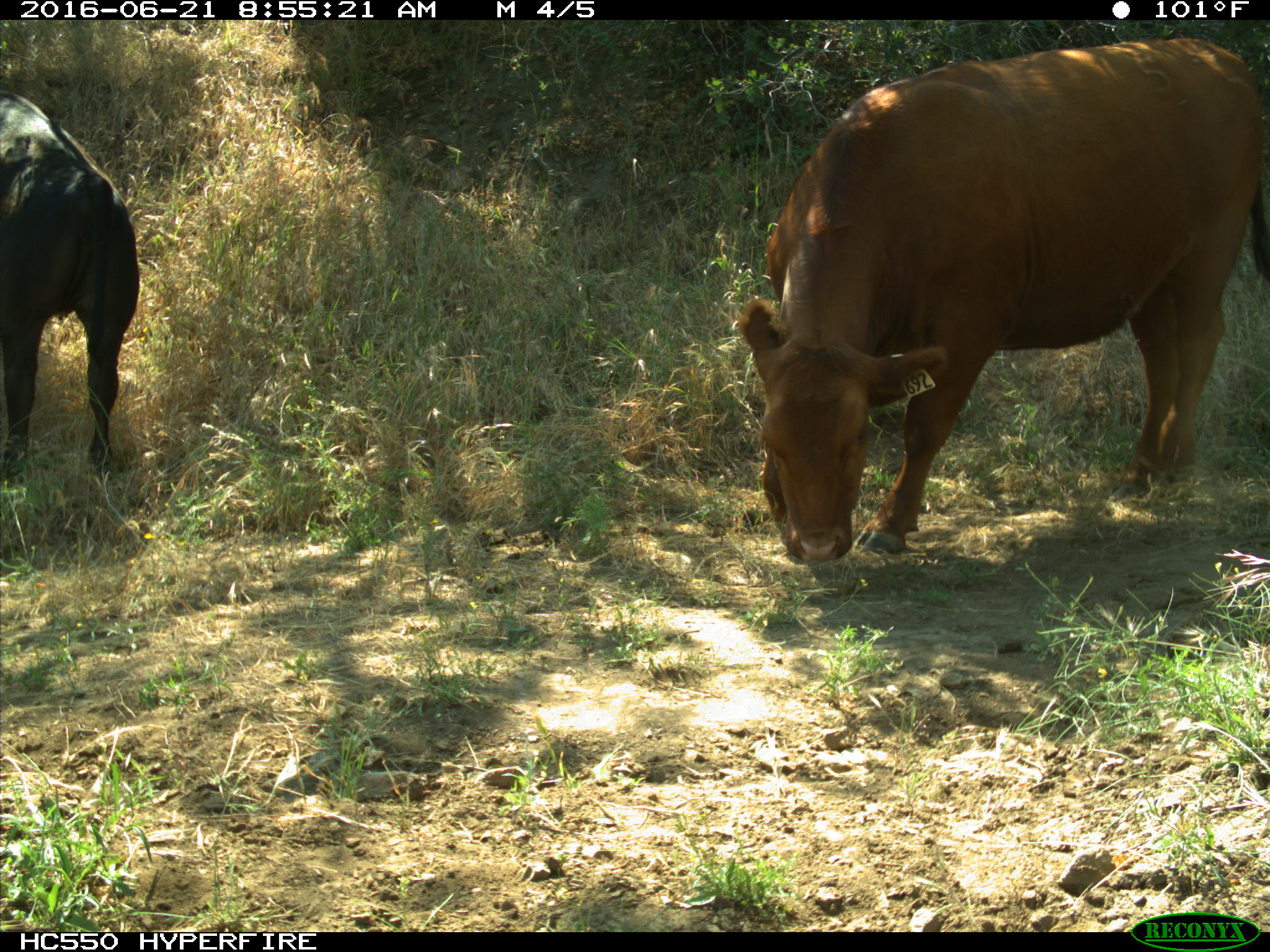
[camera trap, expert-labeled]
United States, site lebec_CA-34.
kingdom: Animalia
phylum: Chordata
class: Mammalia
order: Artiodactyla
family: Bovidae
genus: Bos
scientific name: Bos taurus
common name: domestic cow